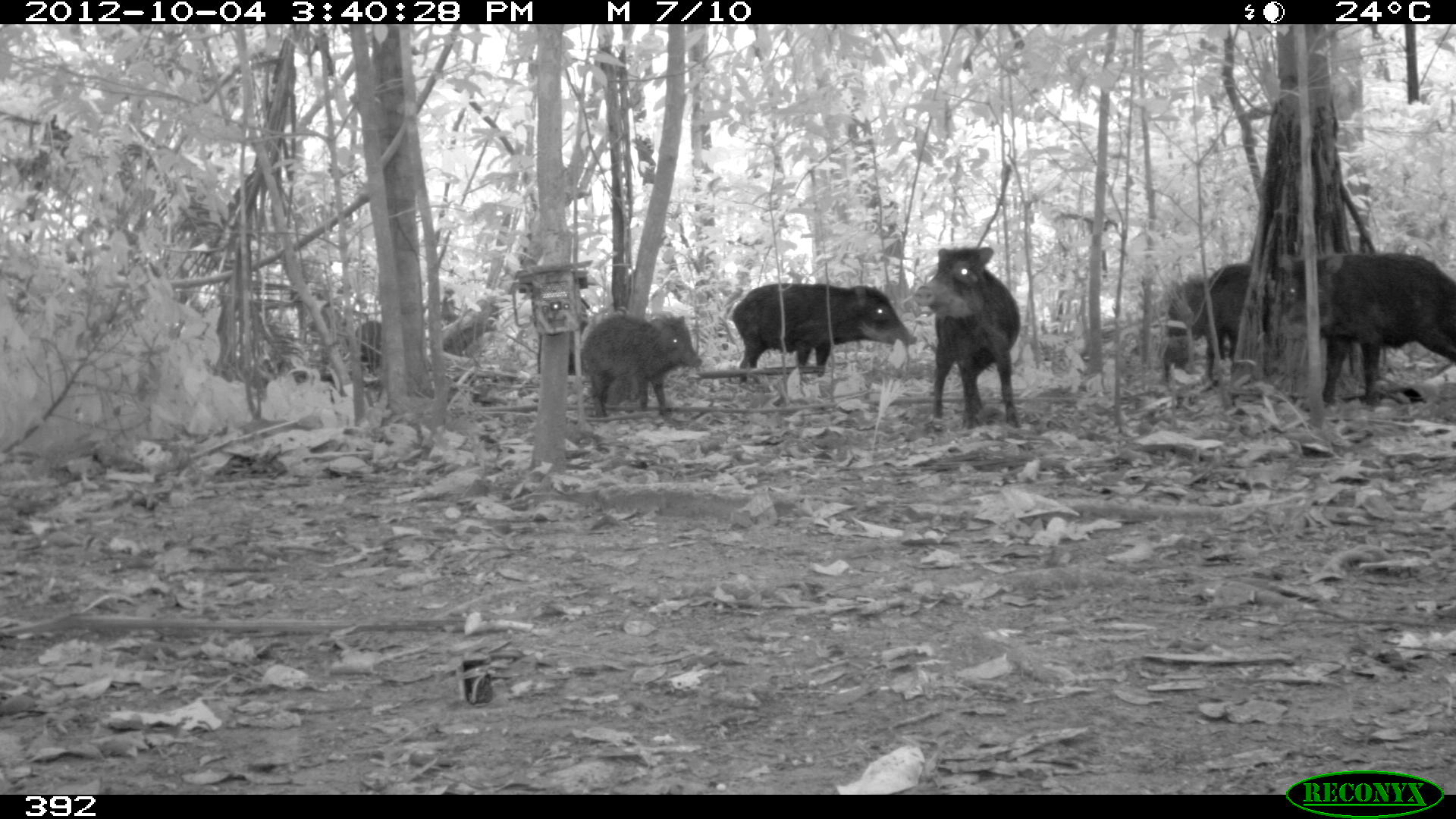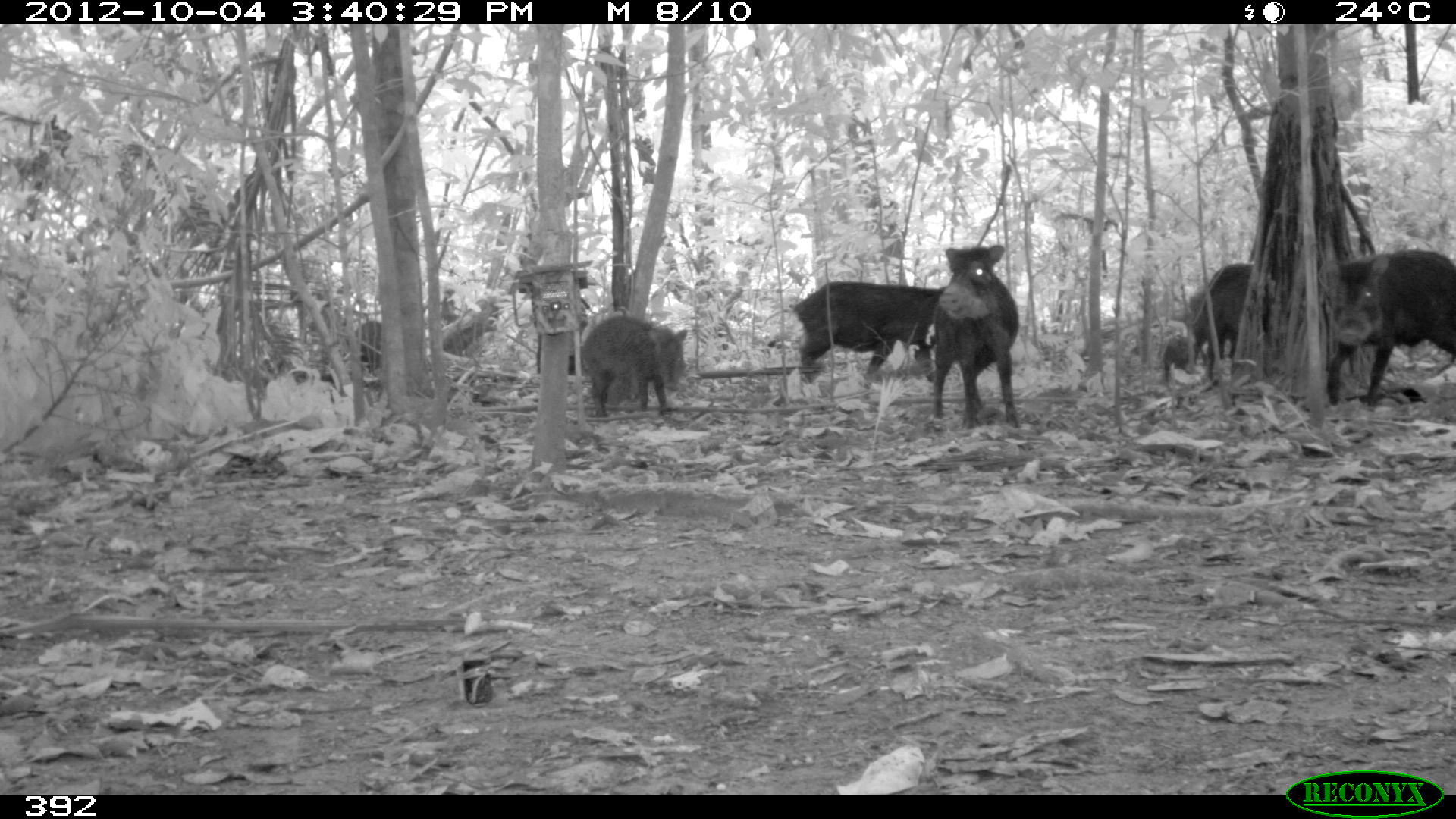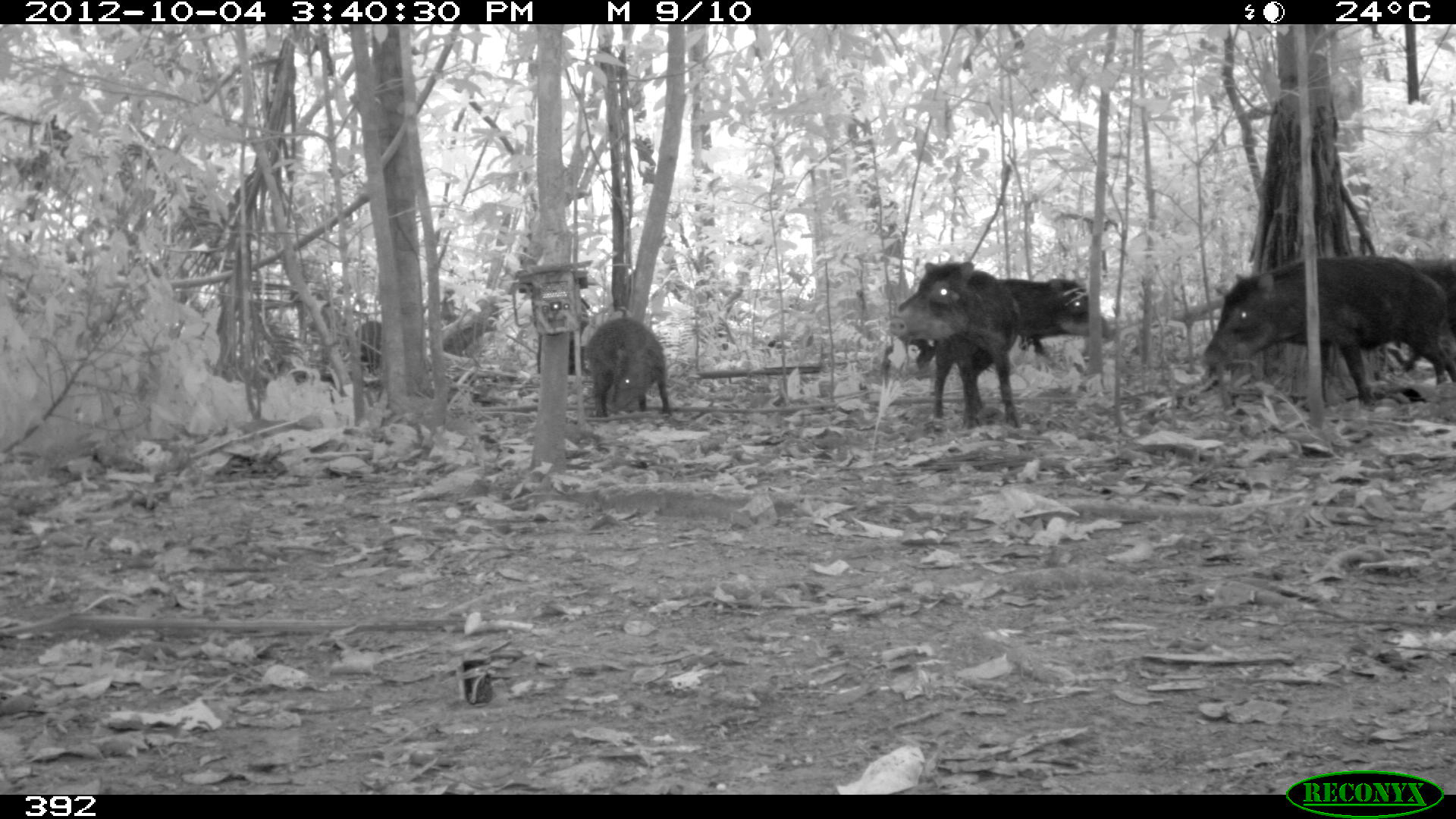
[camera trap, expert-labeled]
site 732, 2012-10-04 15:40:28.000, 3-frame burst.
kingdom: Animalia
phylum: Chordata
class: Mammalia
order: Artiodactyla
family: Tayassuidae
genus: Tayassu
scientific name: Tayassu pecari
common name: white-lipped peccary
Tayassu pecari (white-lipped peccary).